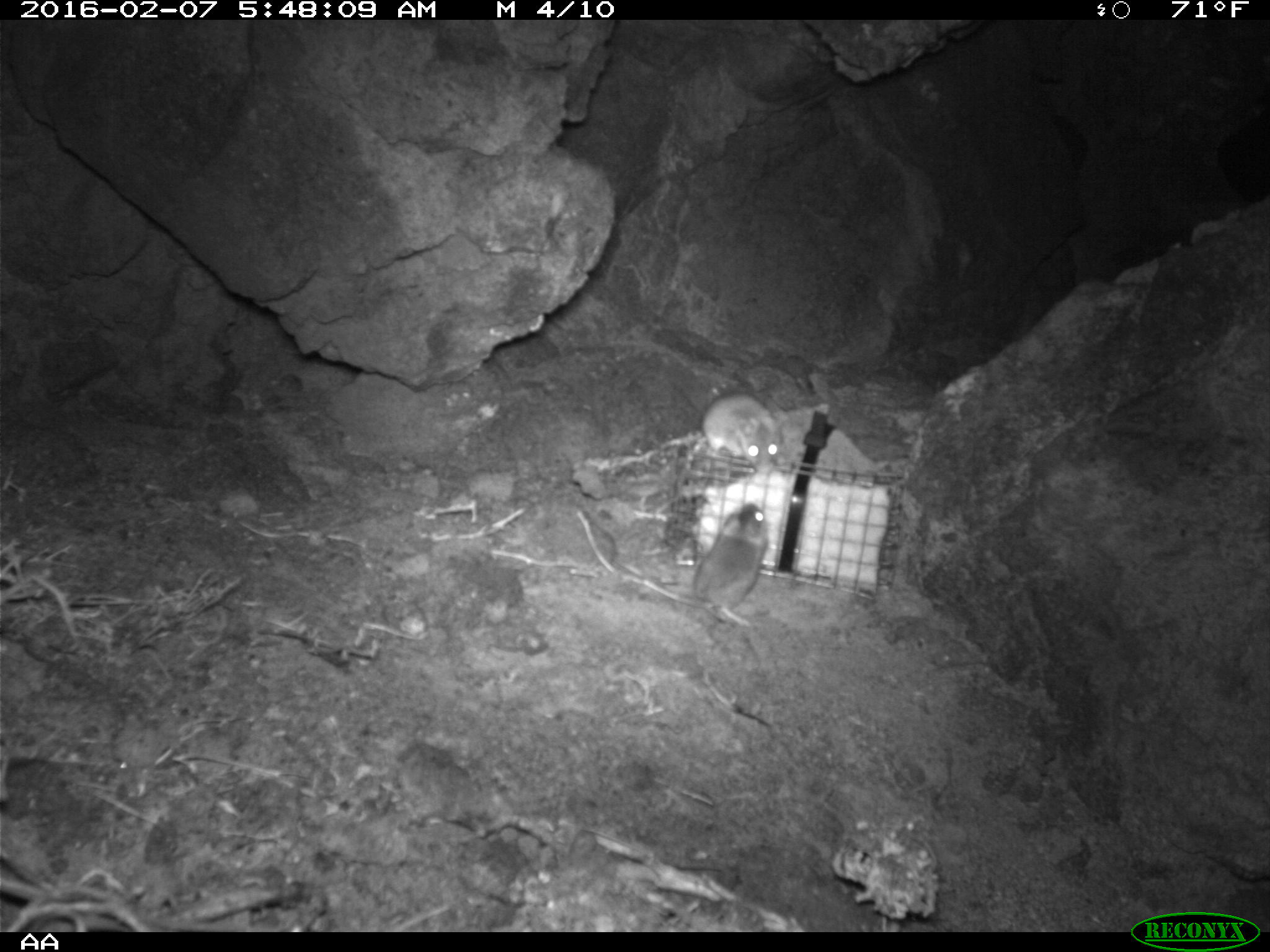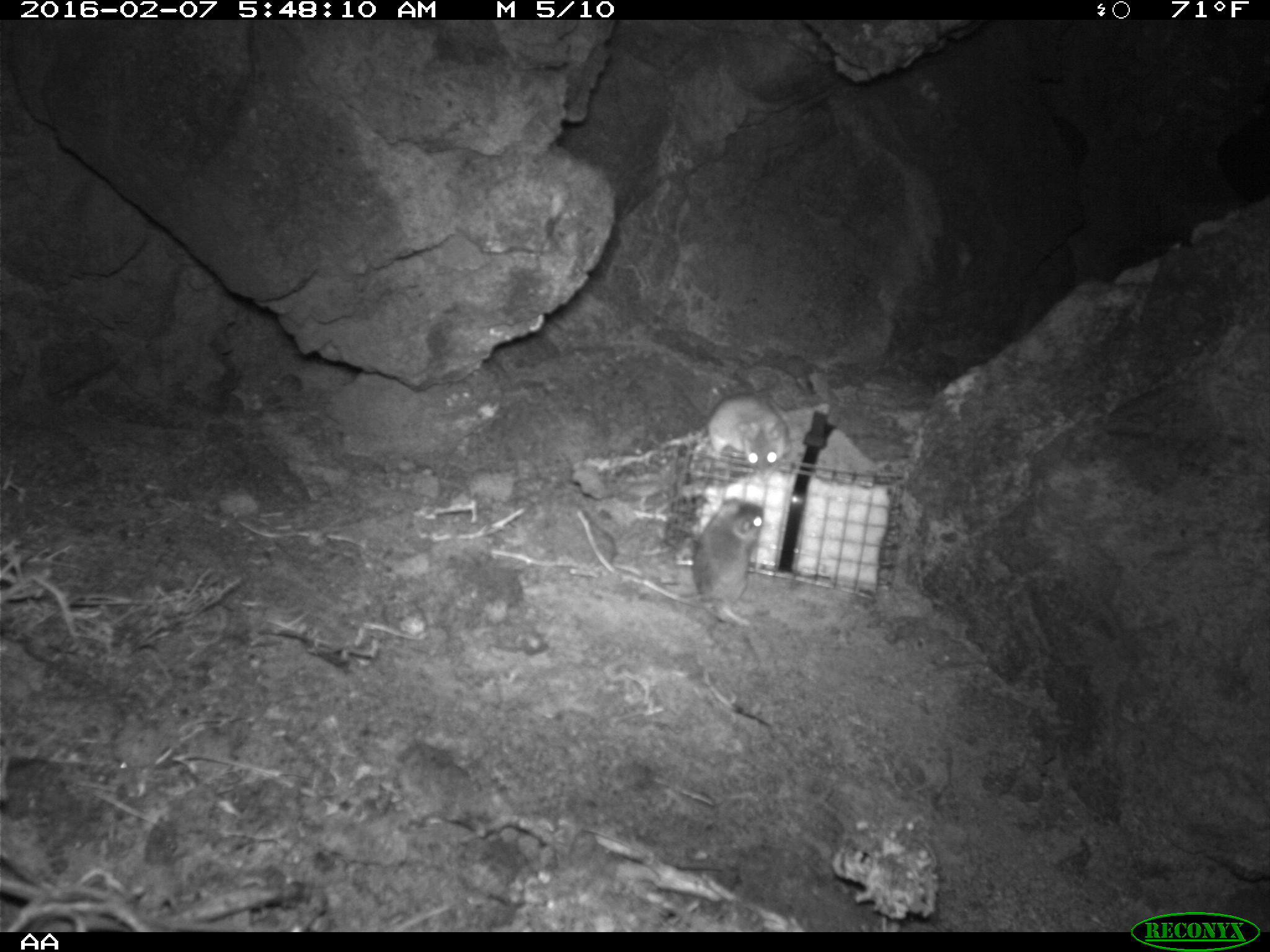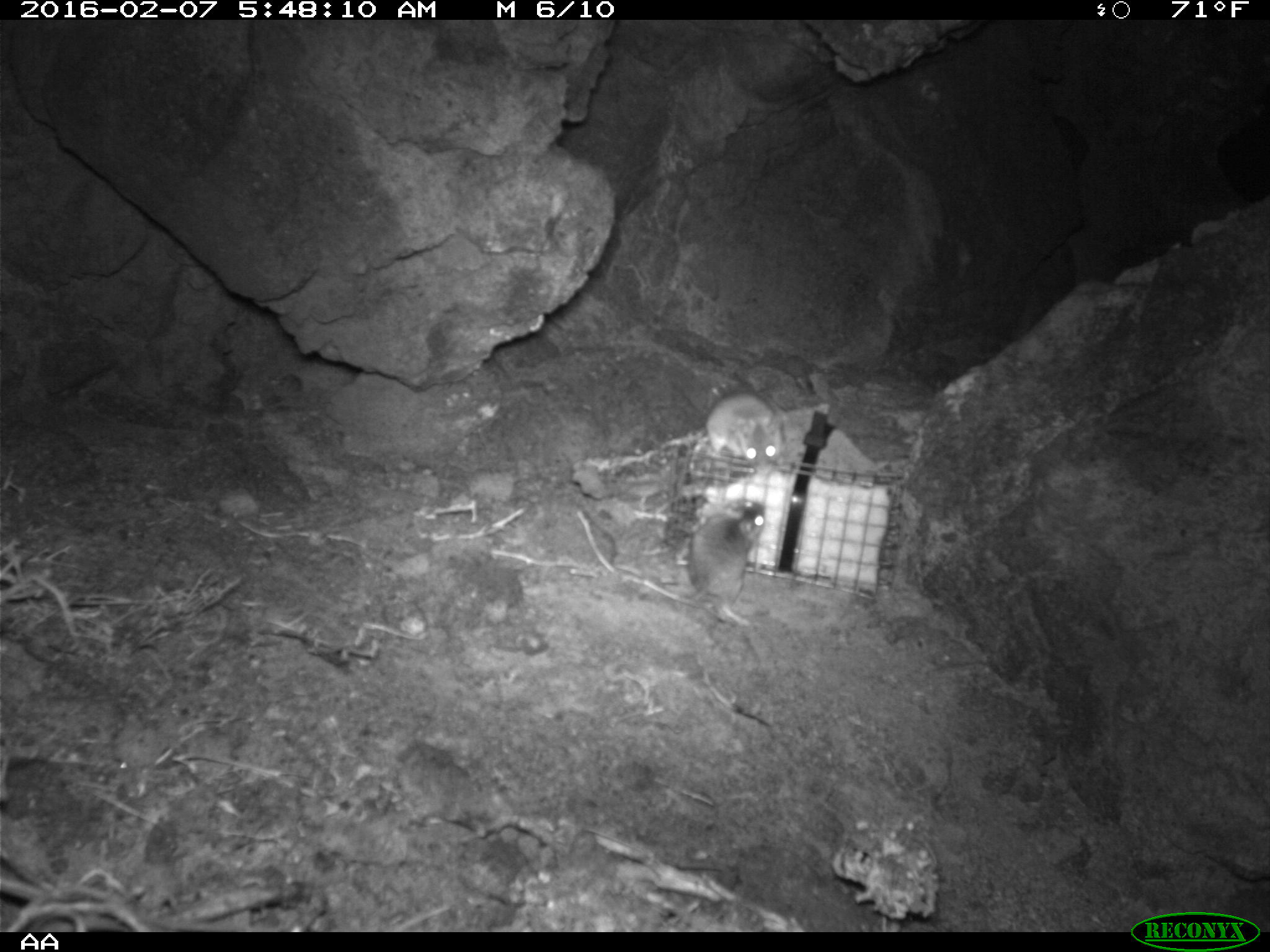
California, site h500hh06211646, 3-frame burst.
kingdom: Animalia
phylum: Chordata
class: Mammalia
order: Rodentia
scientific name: Rodentia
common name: rodent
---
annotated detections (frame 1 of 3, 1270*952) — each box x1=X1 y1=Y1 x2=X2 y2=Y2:
rodent: x1=615 y1=500 x2=764 y2=630; x1=700 y1=385 x2=784 y2=472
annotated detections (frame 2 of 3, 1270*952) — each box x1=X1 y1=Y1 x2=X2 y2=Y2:
rodent: x1=613 y1=500 x2=770 y2=631; x1=704 y1=386 x2=789 y2=475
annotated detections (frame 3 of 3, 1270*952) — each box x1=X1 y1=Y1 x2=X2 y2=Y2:
rodent: x1=686 y1=498 x2=768 y2=633; x1=703 y1=392 x2=783 y2=478